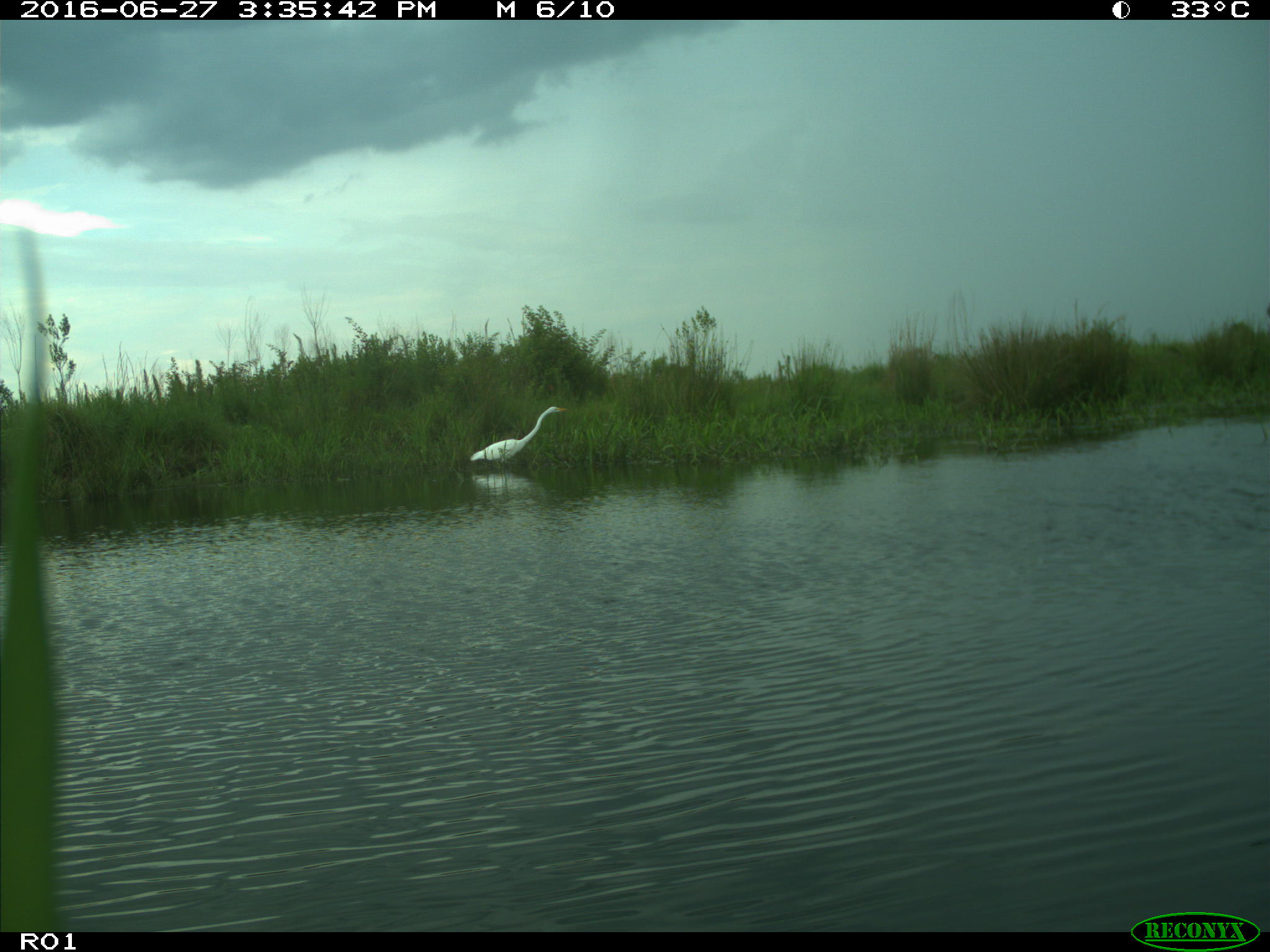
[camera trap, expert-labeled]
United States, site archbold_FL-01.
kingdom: Animalia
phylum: Chordata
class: Aves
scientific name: Aves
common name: birds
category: unidentified bird